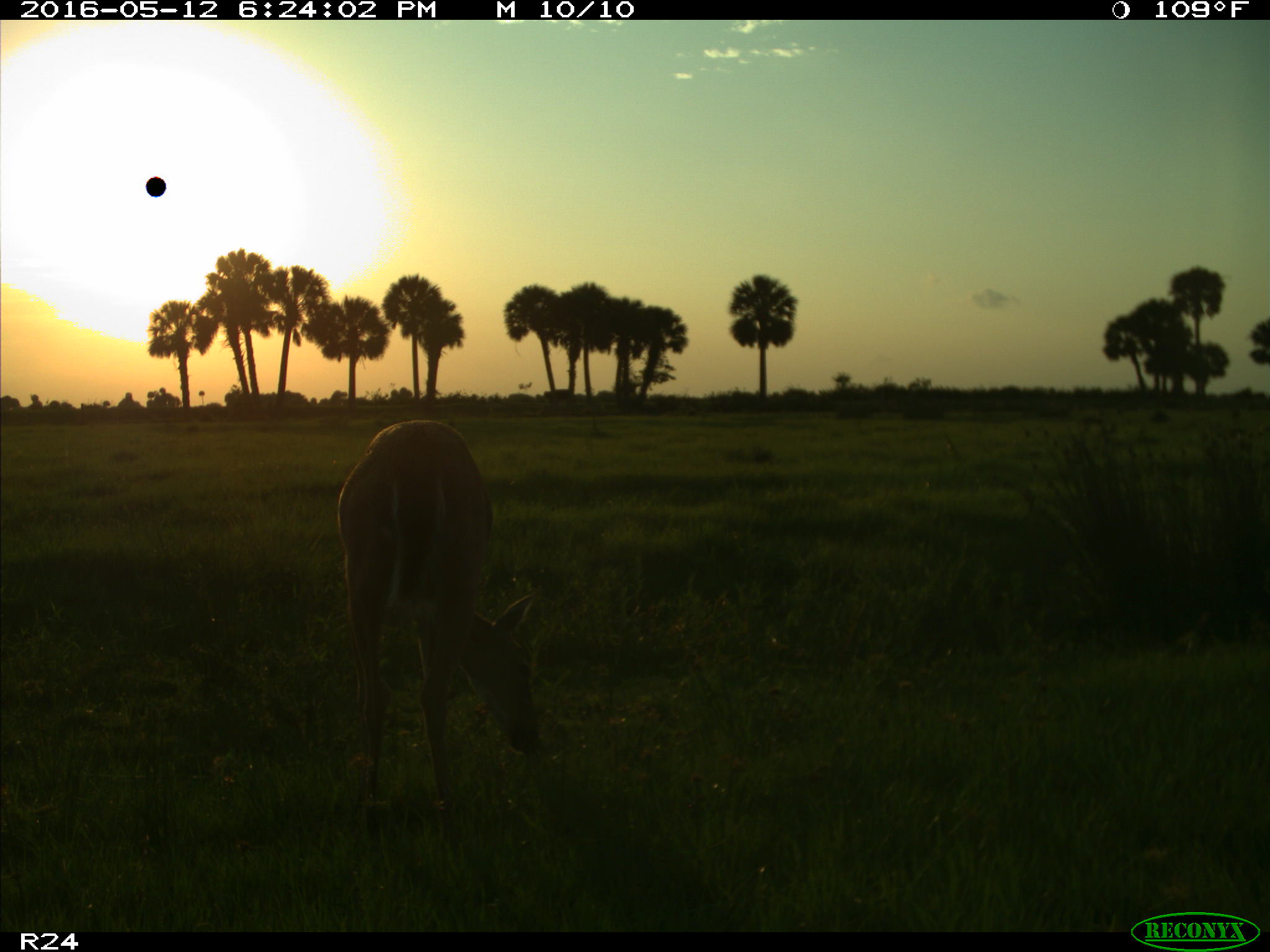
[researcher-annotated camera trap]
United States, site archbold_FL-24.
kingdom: Animalia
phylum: Chordata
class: Mammalia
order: Artiodactyla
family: Cervidae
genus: Odocoileus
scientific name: Odocoileus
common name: deer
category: unidentified deer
Unidentified deer (deer) (Odocoileus).